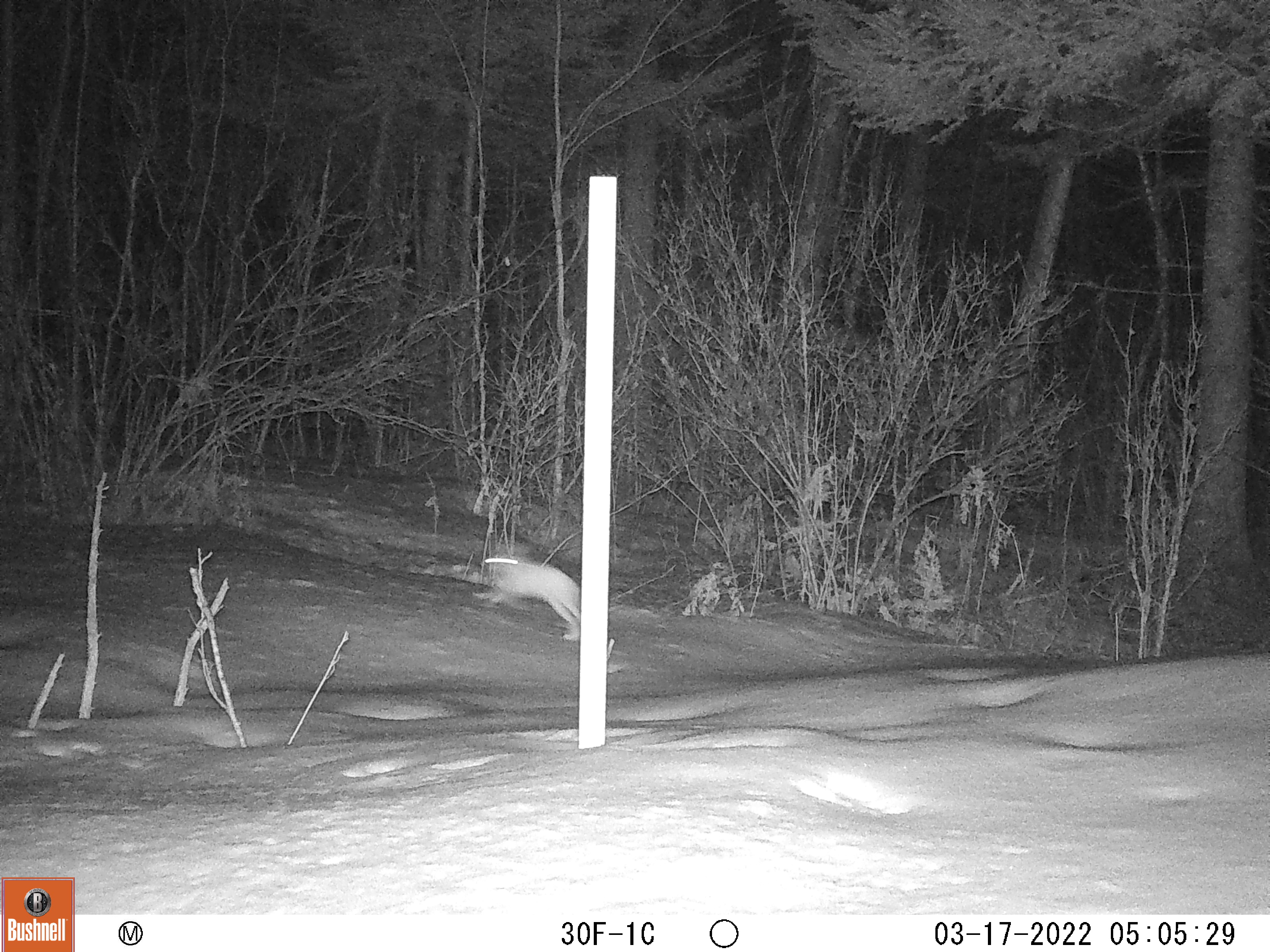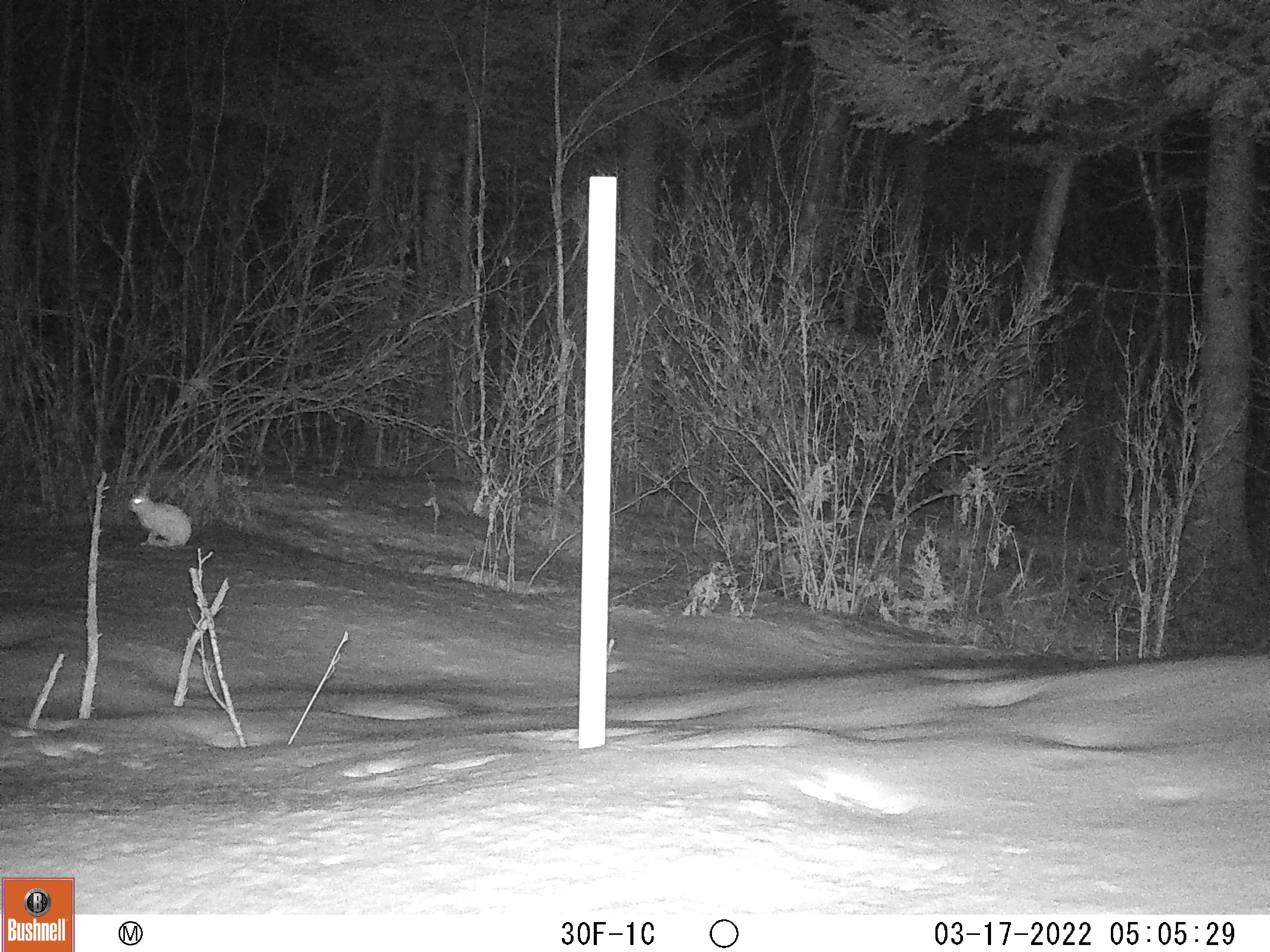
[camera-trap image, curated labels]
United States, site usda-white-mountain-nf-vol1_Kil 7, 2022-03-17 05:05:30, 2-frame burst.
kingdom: Animalia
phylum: Chordata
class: Mammalia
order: Lagomorpha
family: Leporidae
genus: Lepus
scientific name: Lepus americanus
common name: snowshoe hare